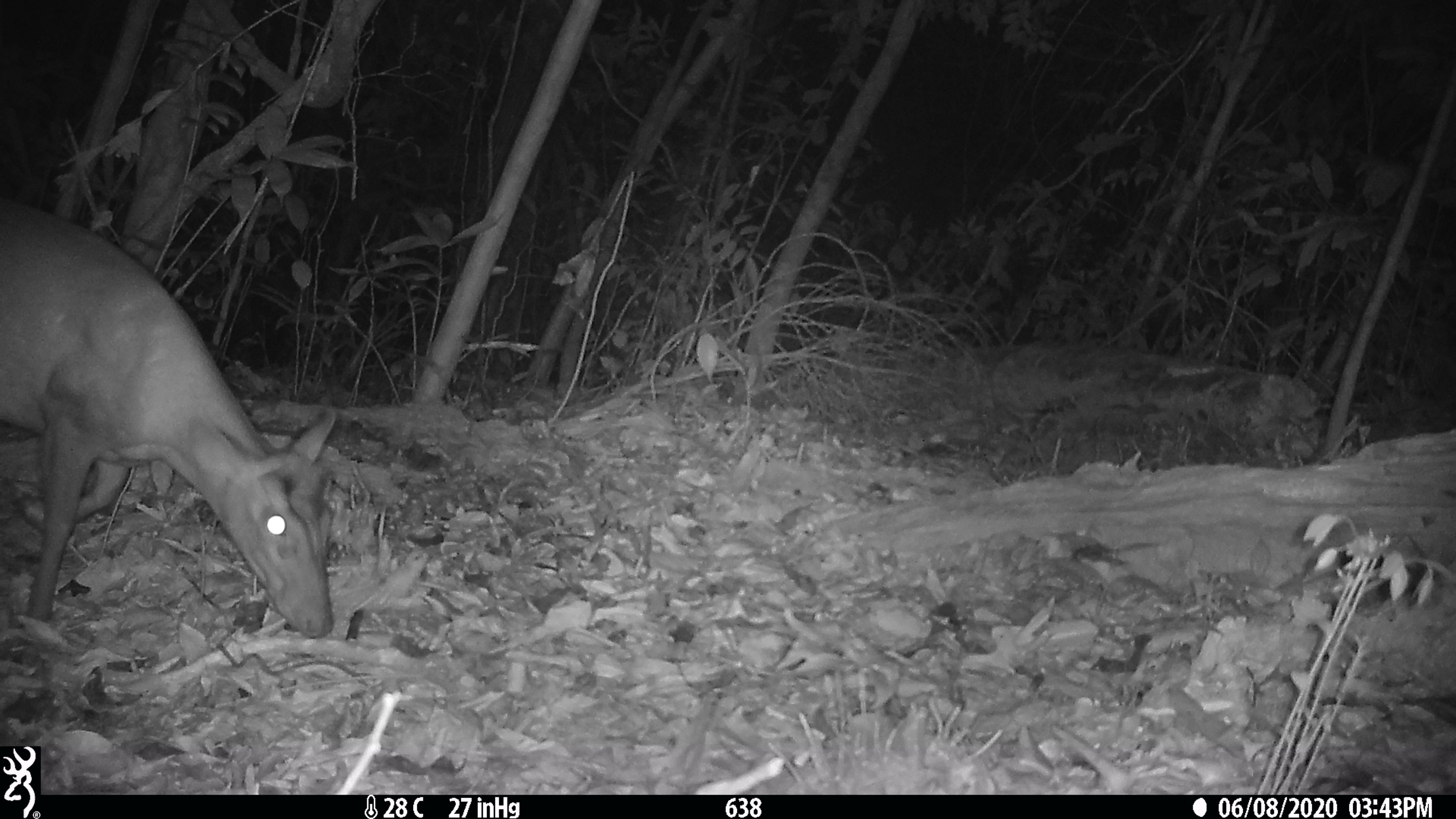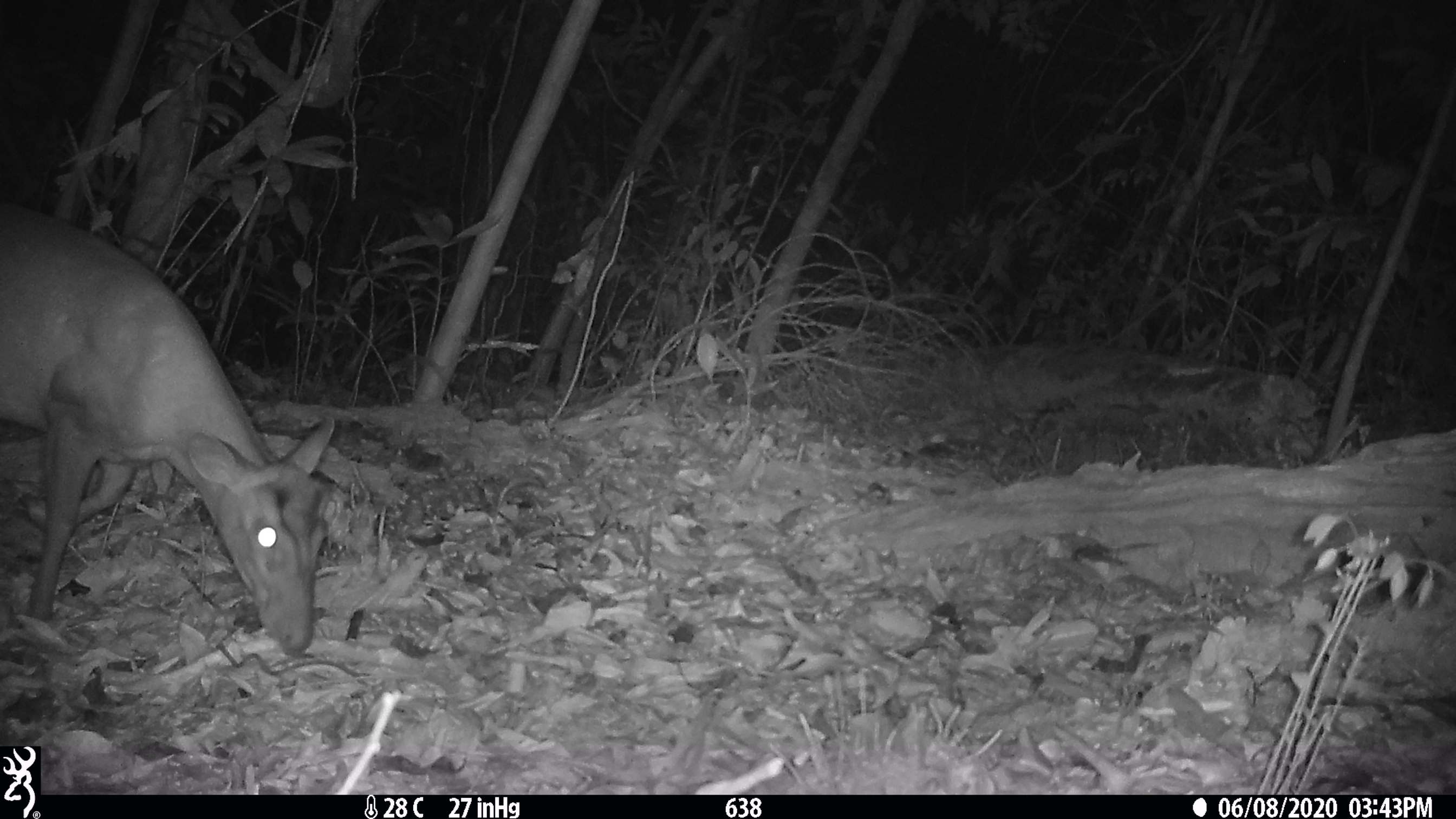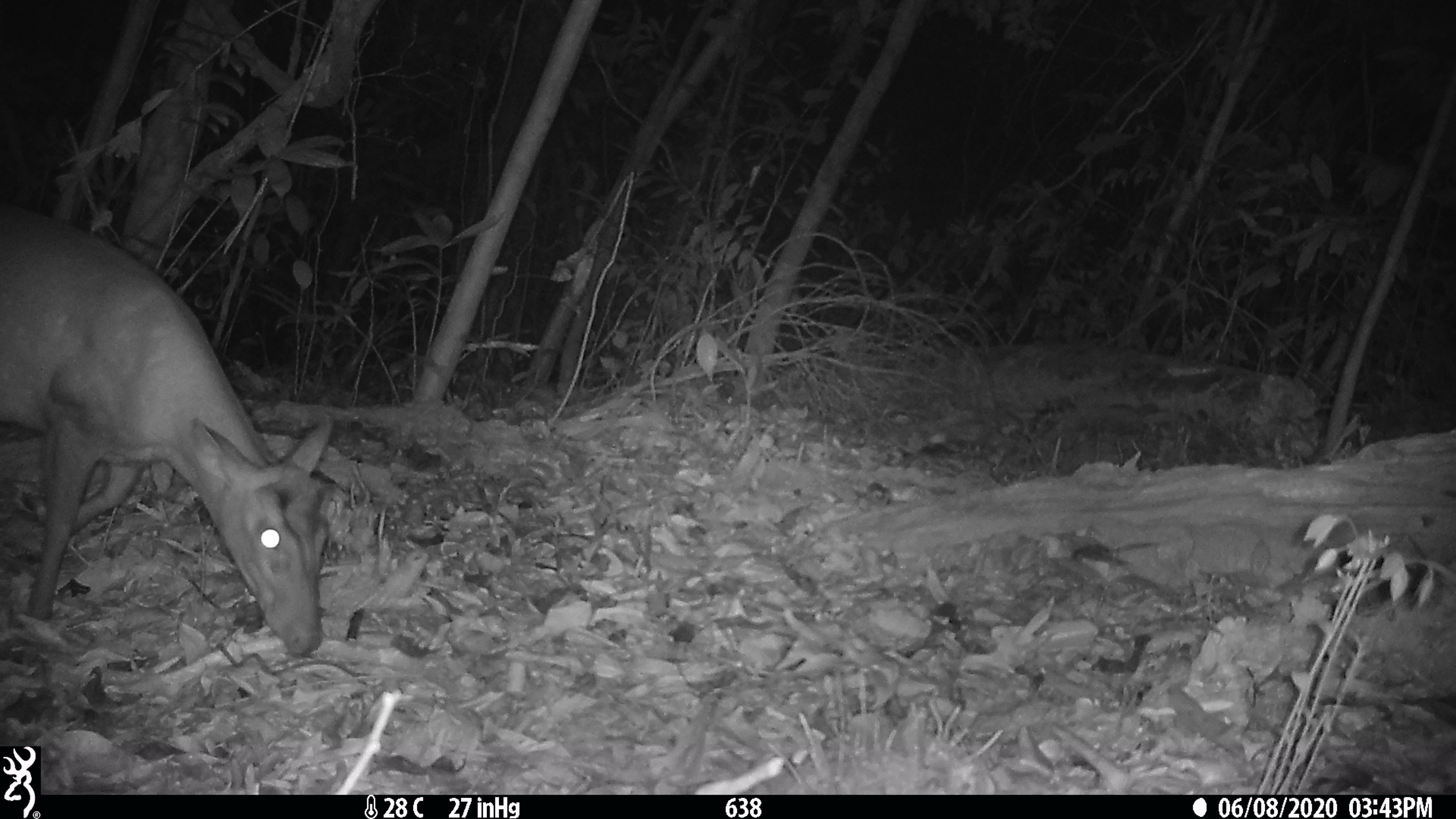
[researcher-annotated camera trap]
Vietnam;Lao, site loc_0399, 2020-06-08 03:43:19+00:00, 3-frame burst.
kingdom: Animalia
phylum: Chordata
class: Mammalia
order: Artiodactyla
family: Cervidae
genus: Muntiacus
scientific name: Muntiacus rooseveltorum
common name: roosevelt's muntjac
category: roosevelts muntjac group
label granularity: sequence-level